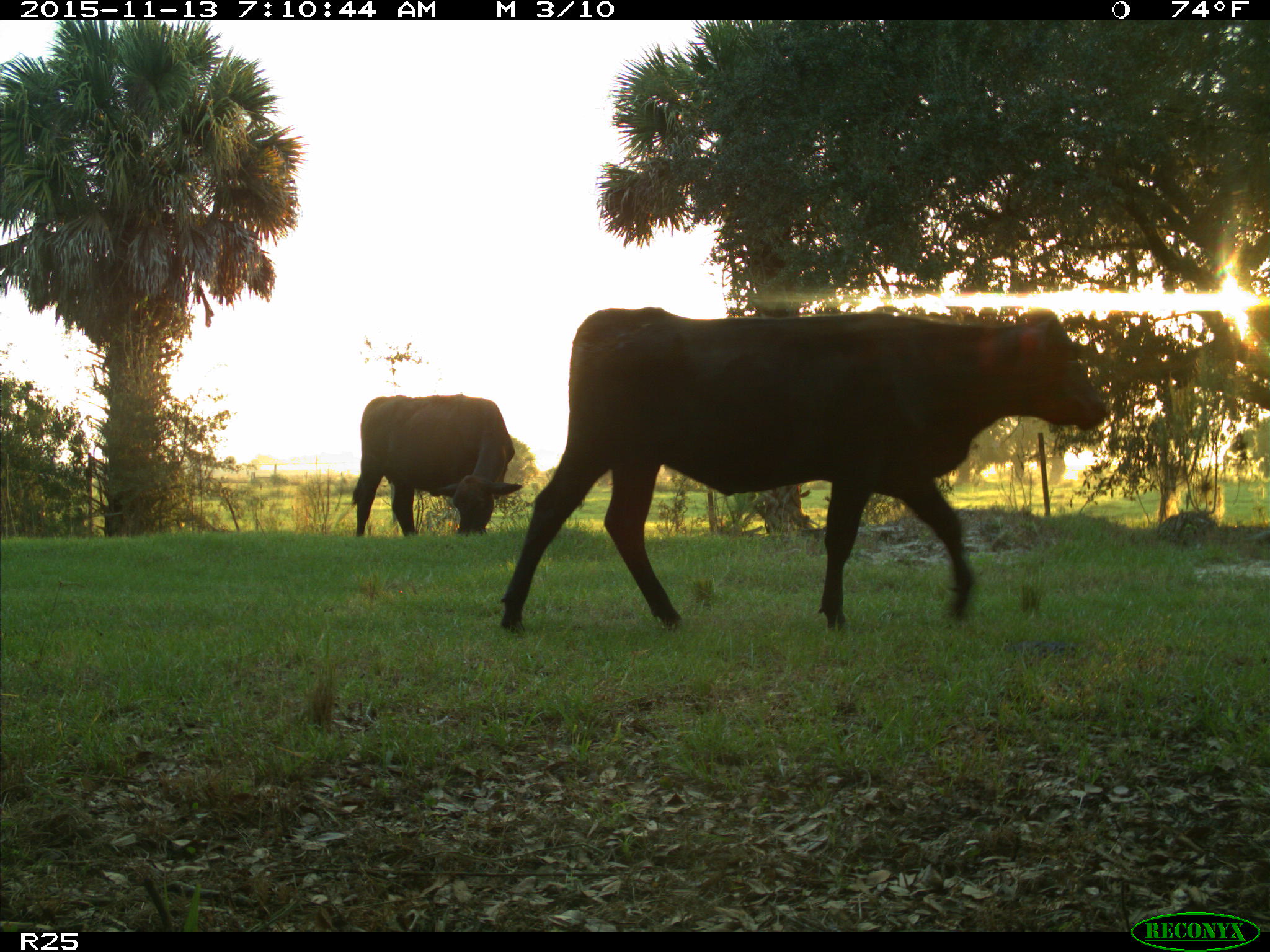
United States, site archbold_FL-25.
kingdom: Animalia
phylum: Chordata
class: Mammalia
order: Artiodactyla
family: Bovidae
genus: Bos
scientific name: Bos taurus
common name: domestic cow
Bos taurus (domestic cow).